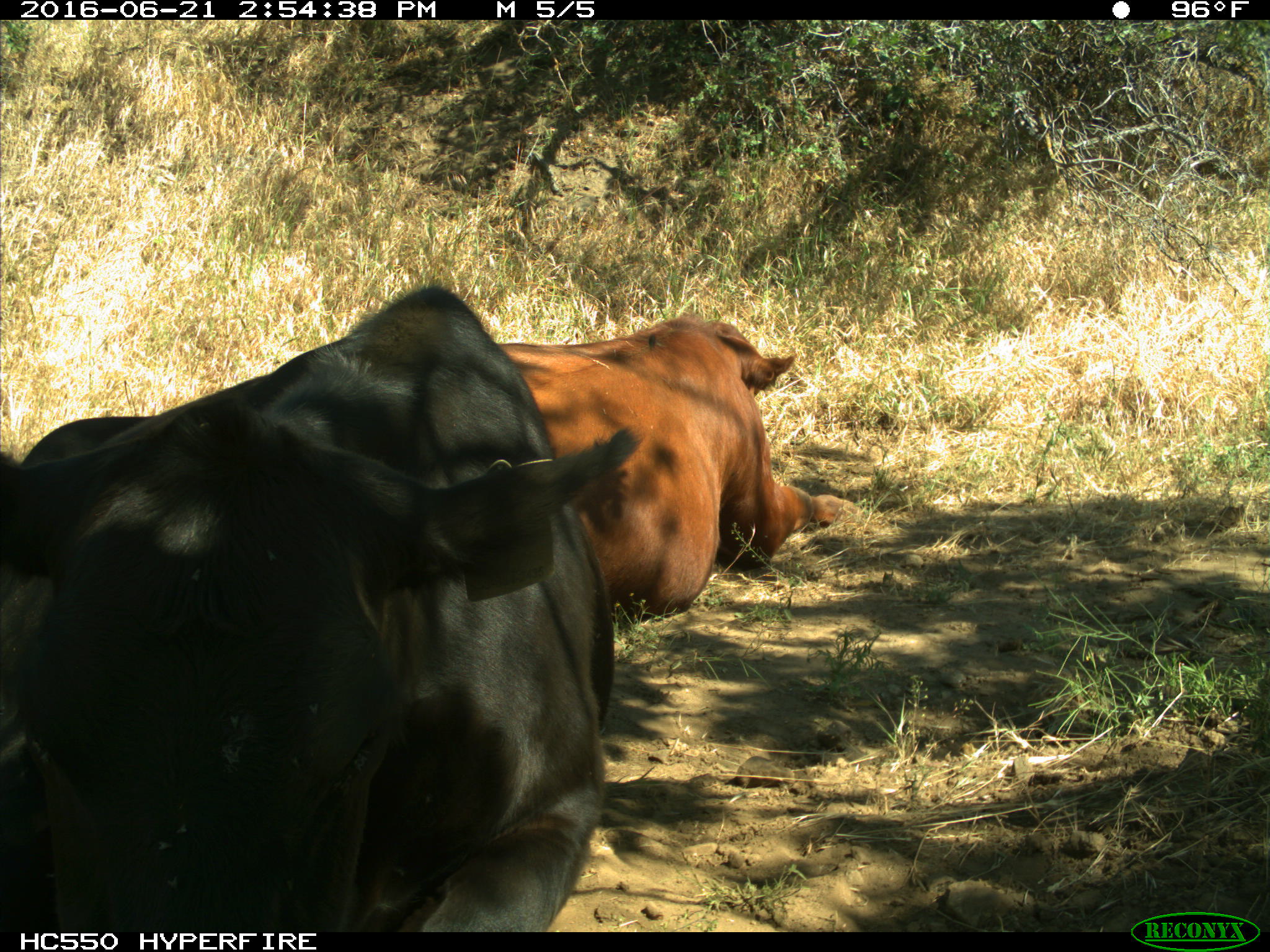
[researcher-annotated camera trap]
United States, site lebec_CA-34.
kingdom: Animalia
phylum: Chordata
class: Mammalia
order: Artiodactyla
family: Bovidae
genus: Bos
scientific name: Bos taurus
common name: domestic cow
Bos taurus (domestic cow).